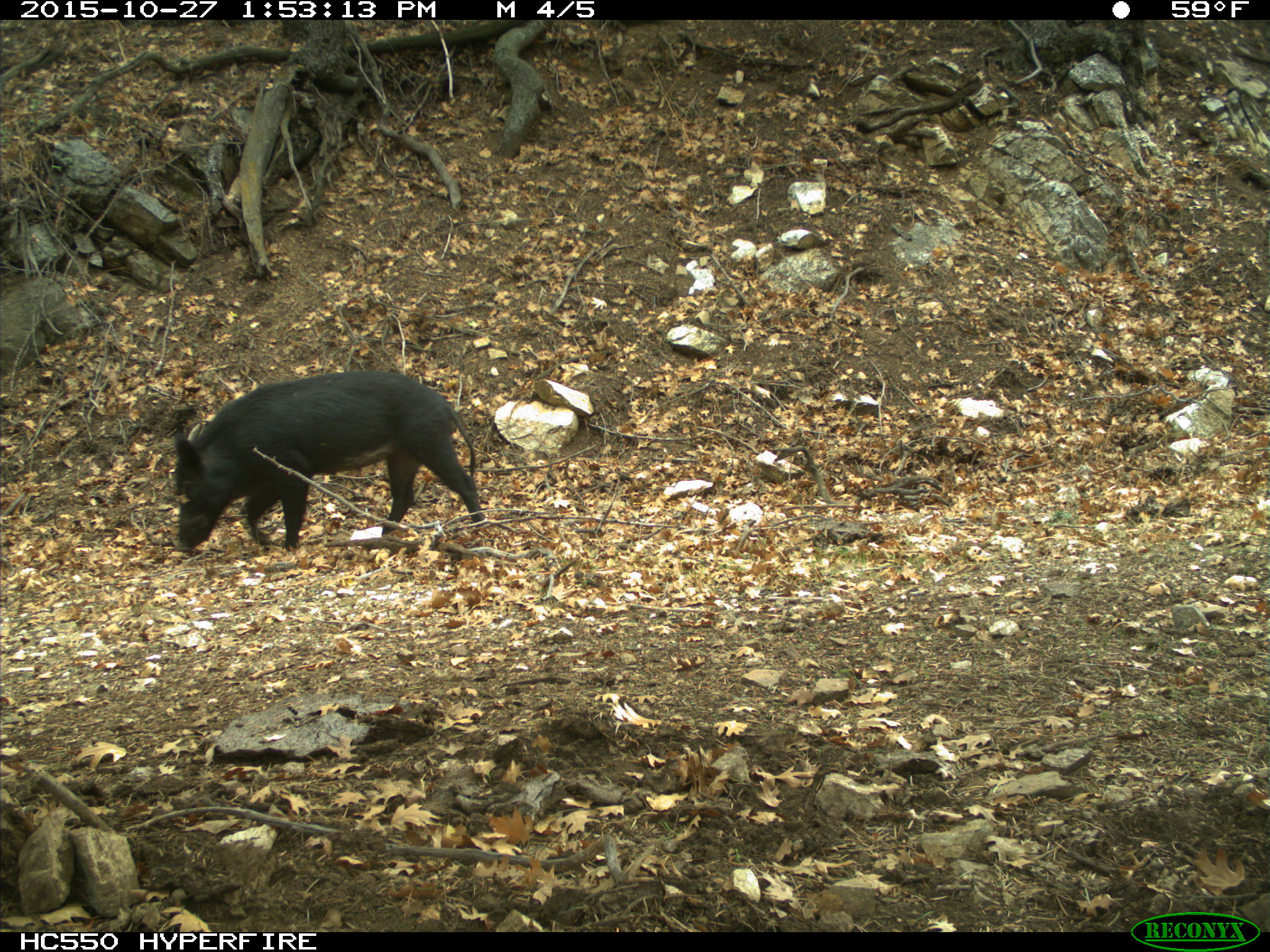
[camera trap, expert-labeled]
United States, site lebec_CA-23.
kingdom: Animalia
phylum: Chordata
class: Mammalia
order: Artiodactyla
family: Suidae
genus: Sus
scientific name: Sus scrofa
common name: wild boar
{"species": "Sus scrofa (wild boar)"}